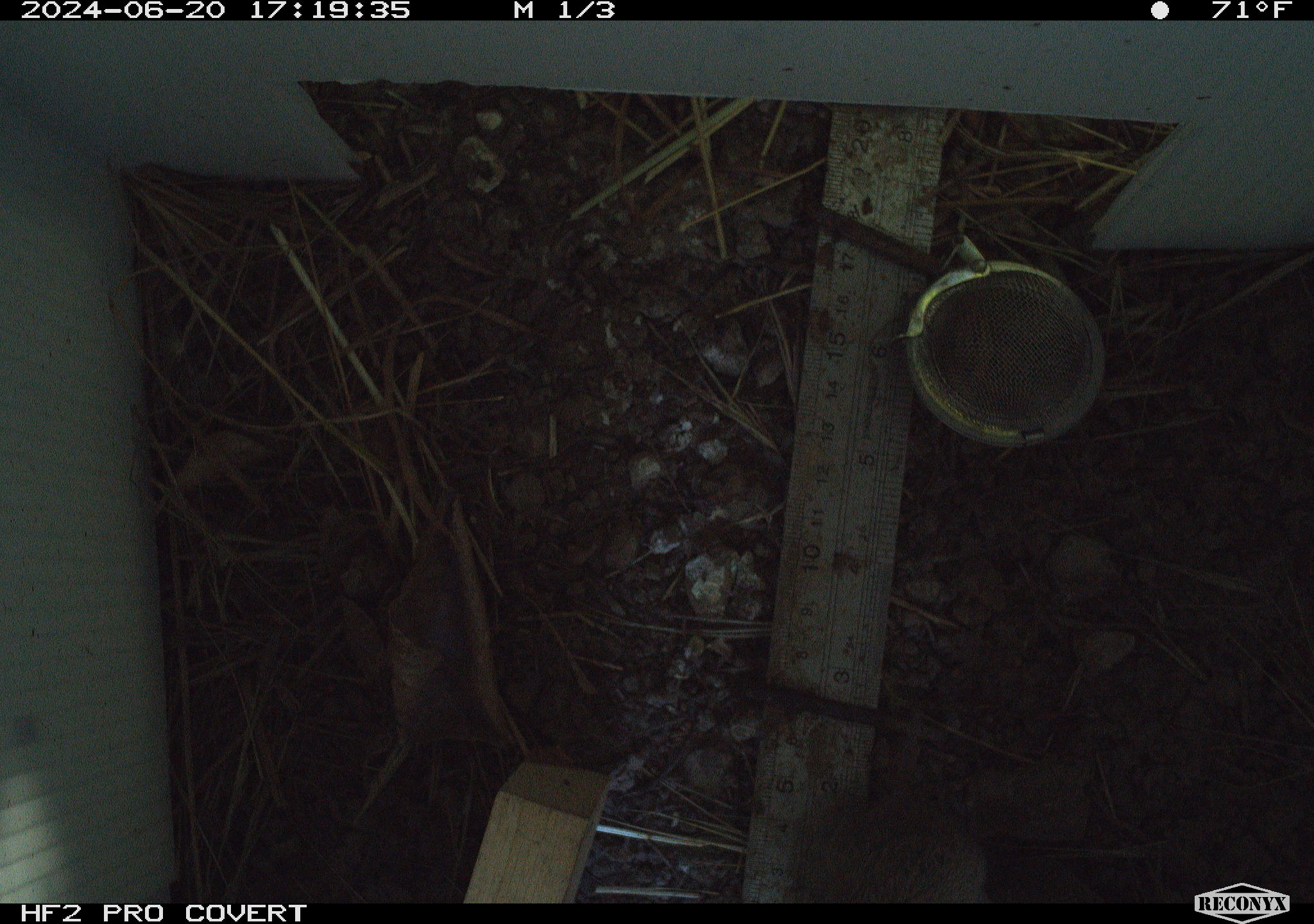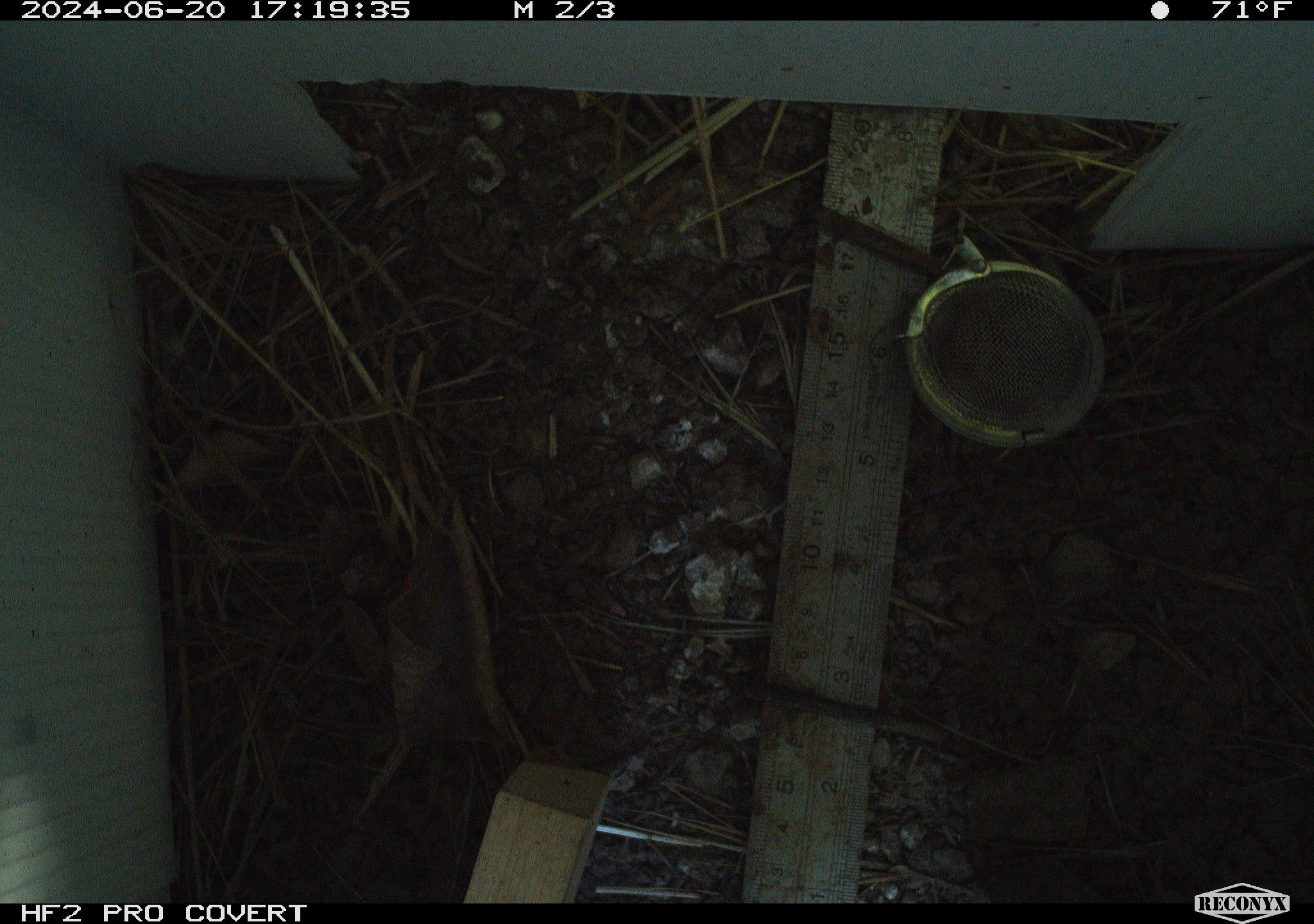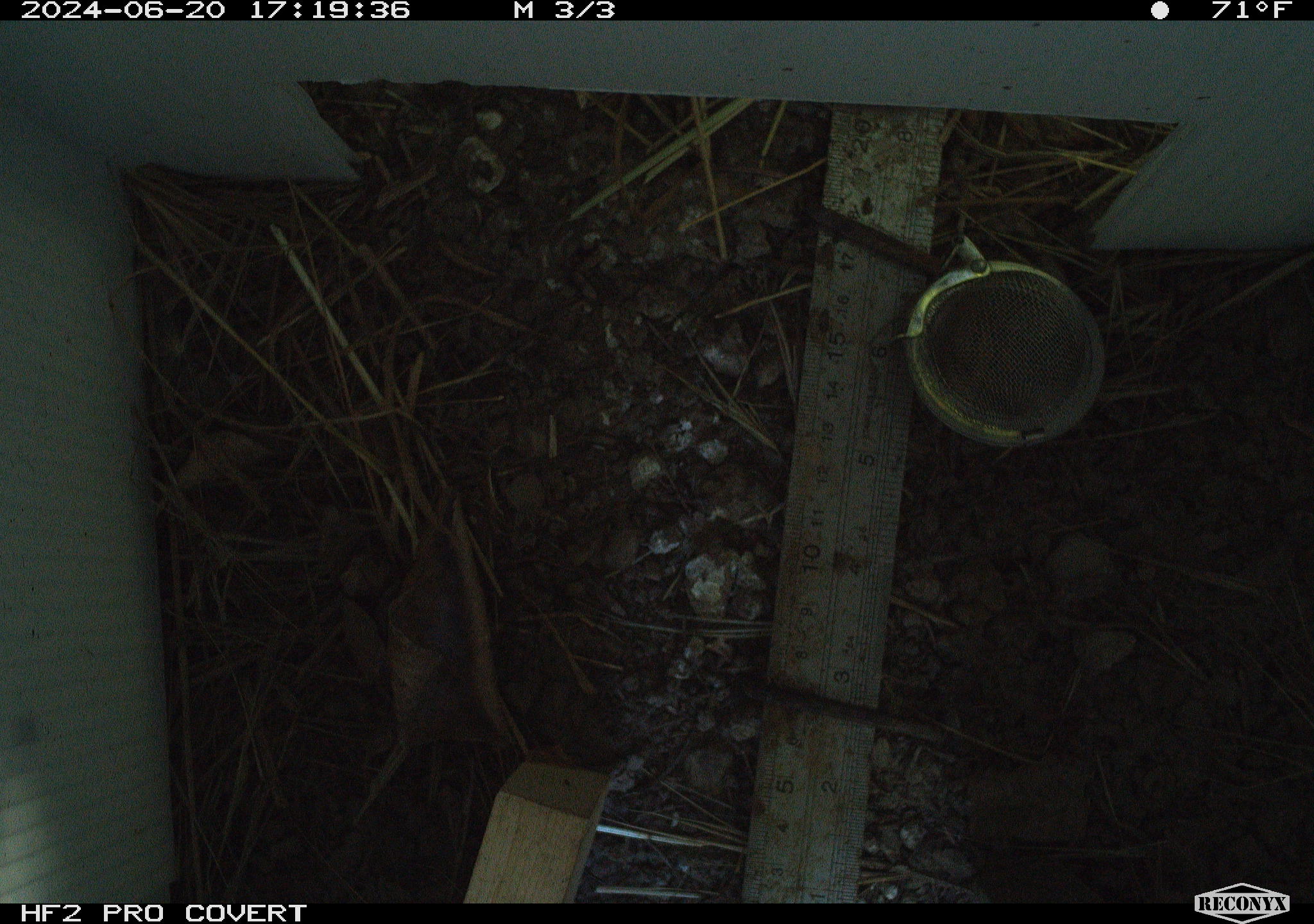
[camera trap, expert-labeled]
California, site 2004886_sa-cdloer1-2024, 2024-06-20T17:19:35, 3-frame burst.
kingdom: Animalia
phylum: Chordata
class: Mammalia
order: Rodentia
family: Cricetidae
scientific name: Arvicolinae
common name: voles, lemmings, and muskrats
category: arvicolinae subfamily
Arvicolinae subfamily (voles, lemmings, and muskrats) (Arvicolinae).